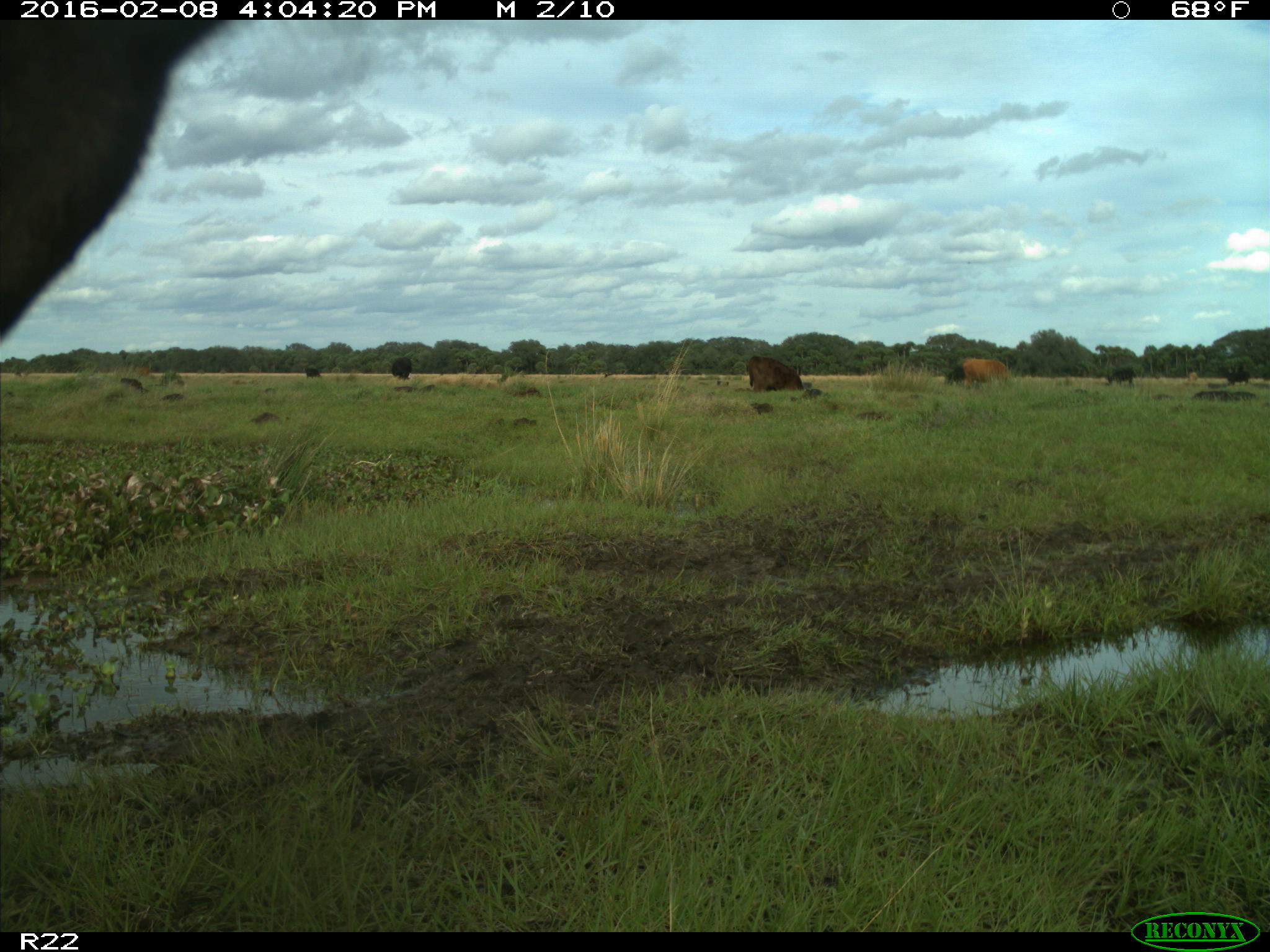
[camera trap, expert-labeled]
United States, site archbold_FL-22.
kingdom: Animalia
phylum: Chordata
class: Mammalia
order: Artiodactyla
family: Bovidae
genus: Bos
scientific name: Bos taurus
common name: domestic cow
Bos taurus (domestic cow).